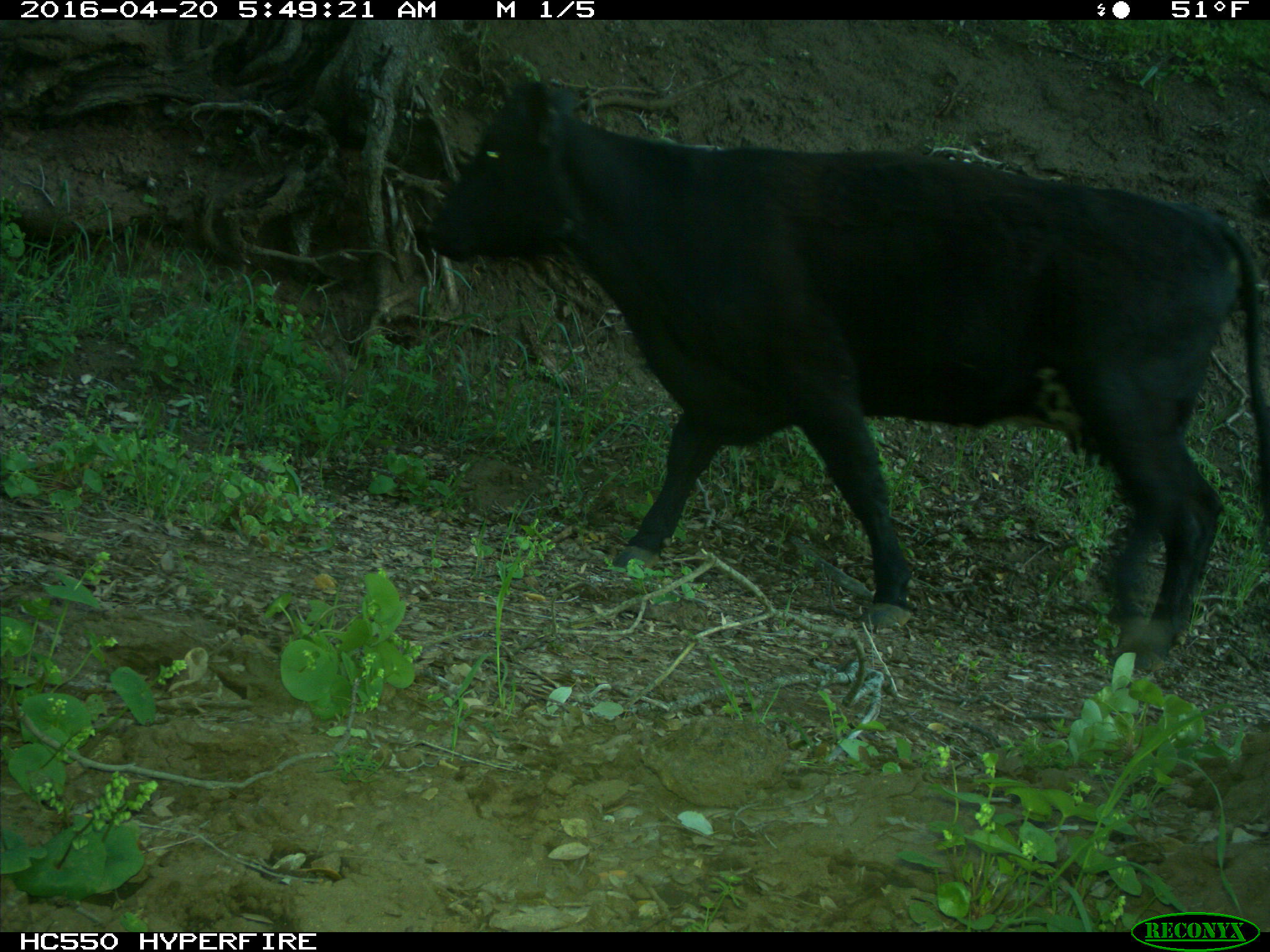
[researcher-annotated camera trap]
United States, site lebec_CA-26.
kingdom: Animalia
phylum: Chordata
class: Mammalia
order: Artiodactyla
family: Bovidae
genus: Bos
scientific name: Bos taurus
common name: domestic cow